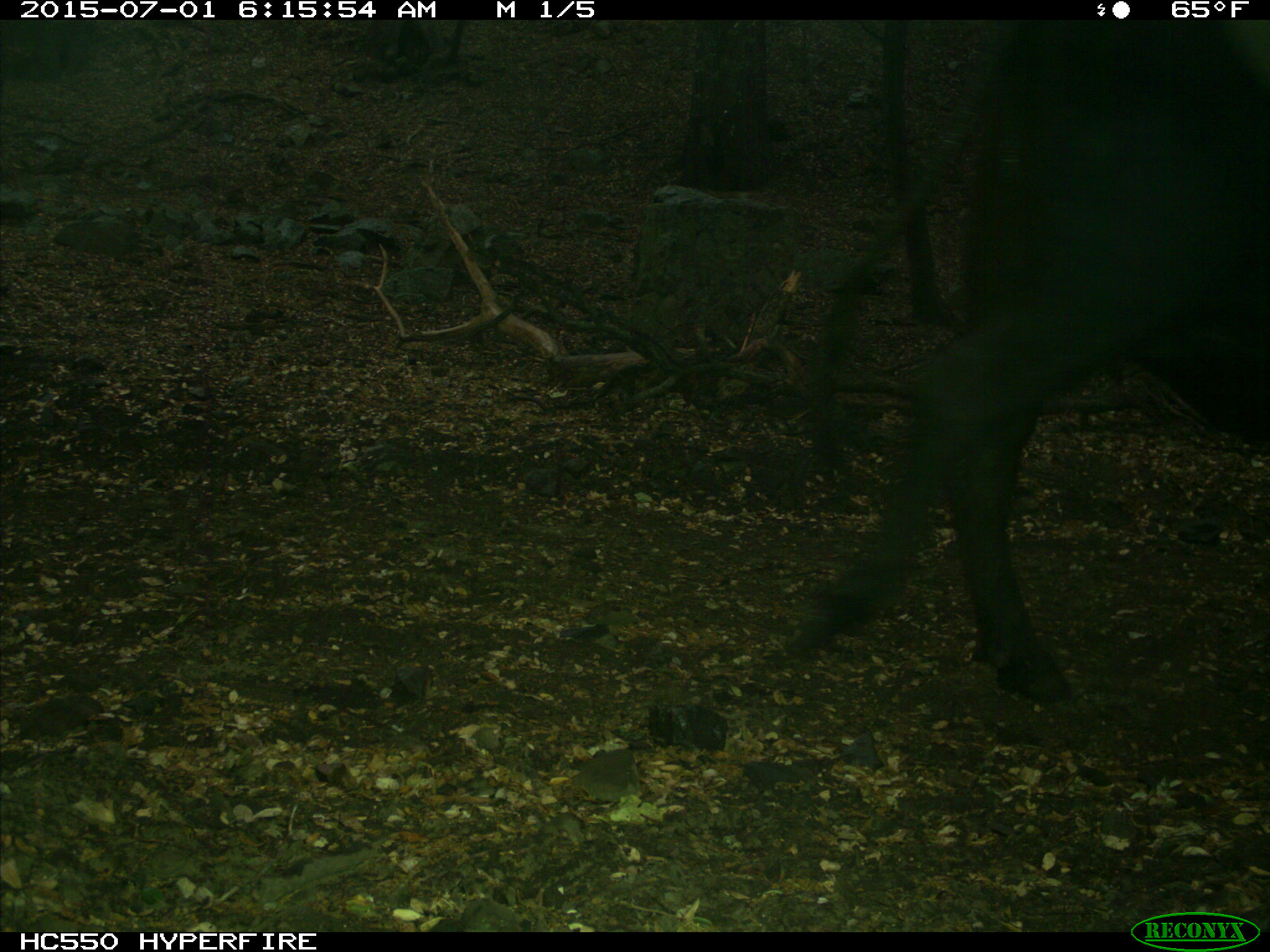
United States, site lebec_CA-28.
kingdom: Animalia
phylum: Chordata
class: Mammalia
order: Artiodactyla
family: Bovidae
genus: Bos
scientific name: Bos taurus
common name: domestic cow